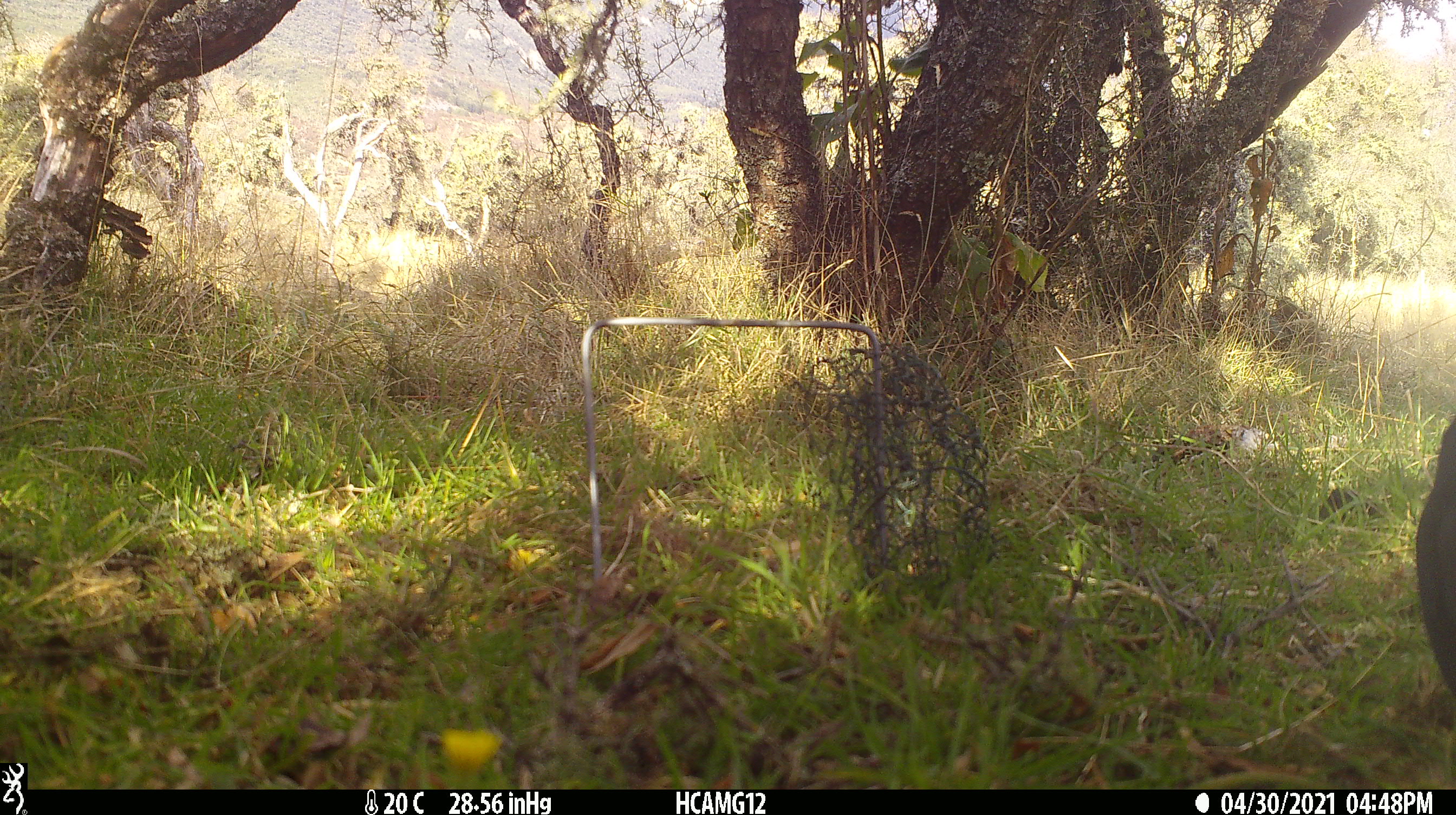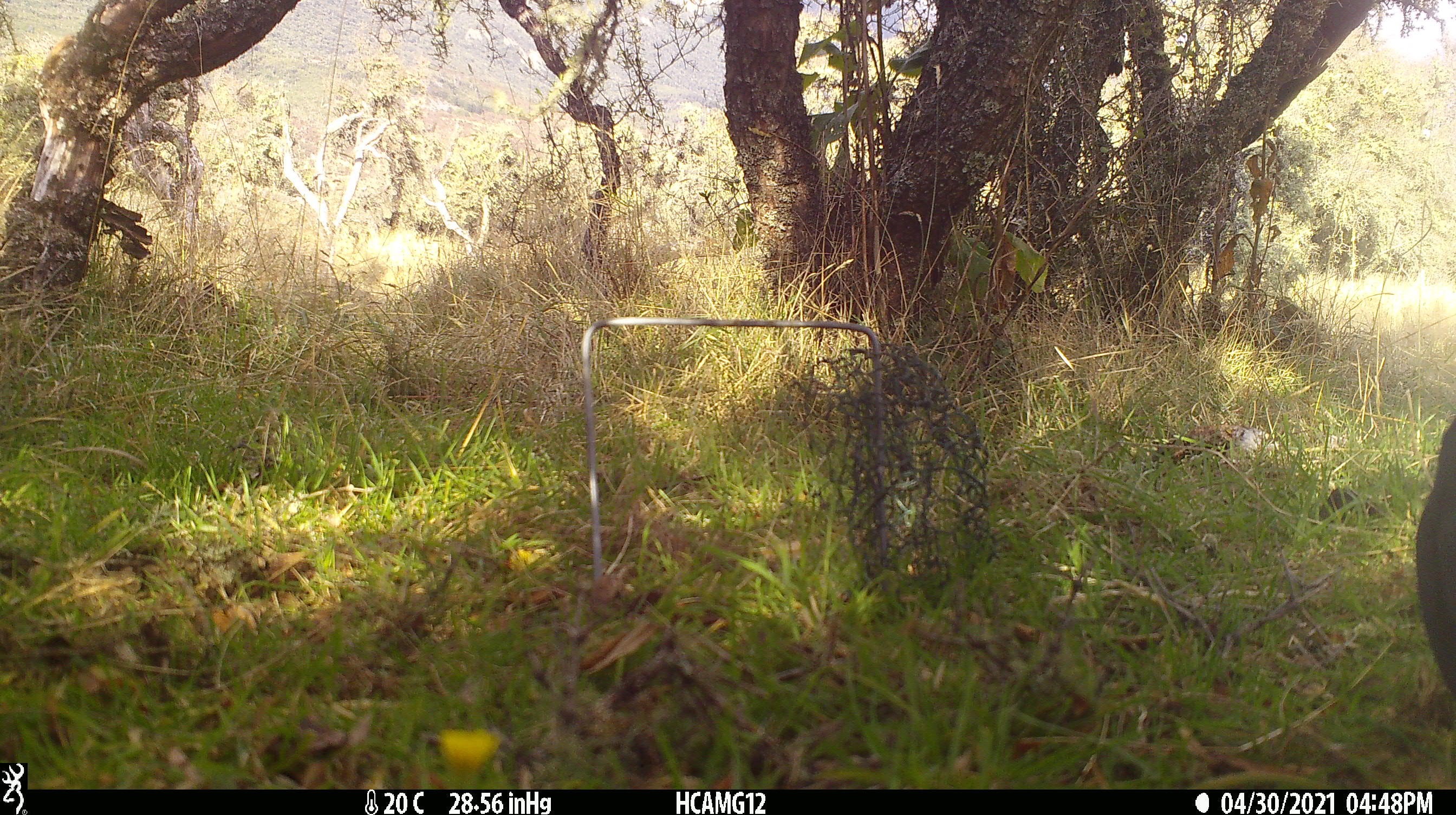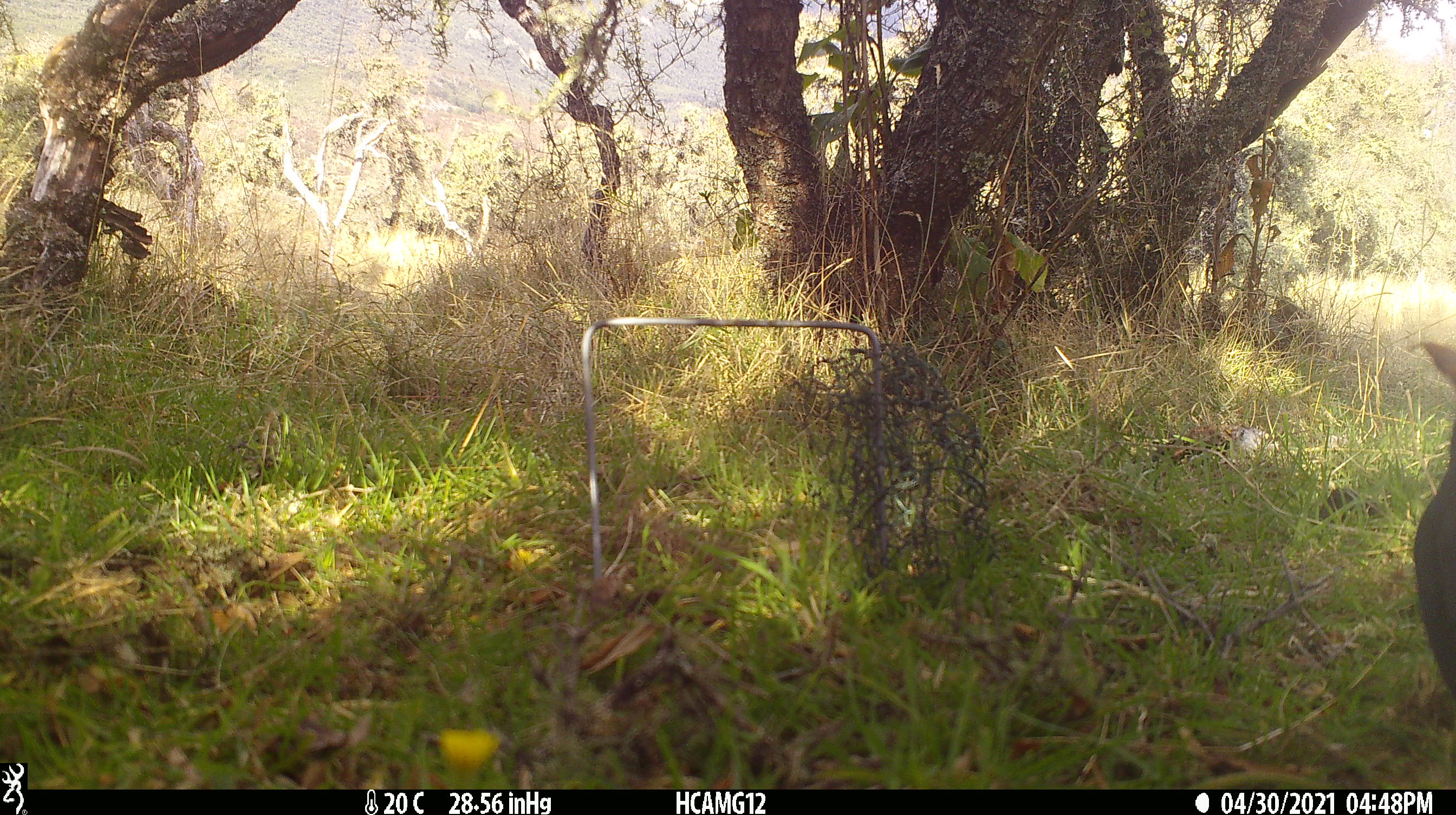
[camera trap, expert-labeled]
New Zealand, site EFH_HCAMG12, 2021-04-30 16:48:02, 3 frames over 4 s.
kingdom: Animalia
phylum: Chordata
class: Aves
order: Passeriformes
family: Turdidae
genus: Turdus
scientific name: Turdus merula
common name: eurasian blackbird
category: blackbird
Blackbird (eurasian blackbird) (Turdus merula).